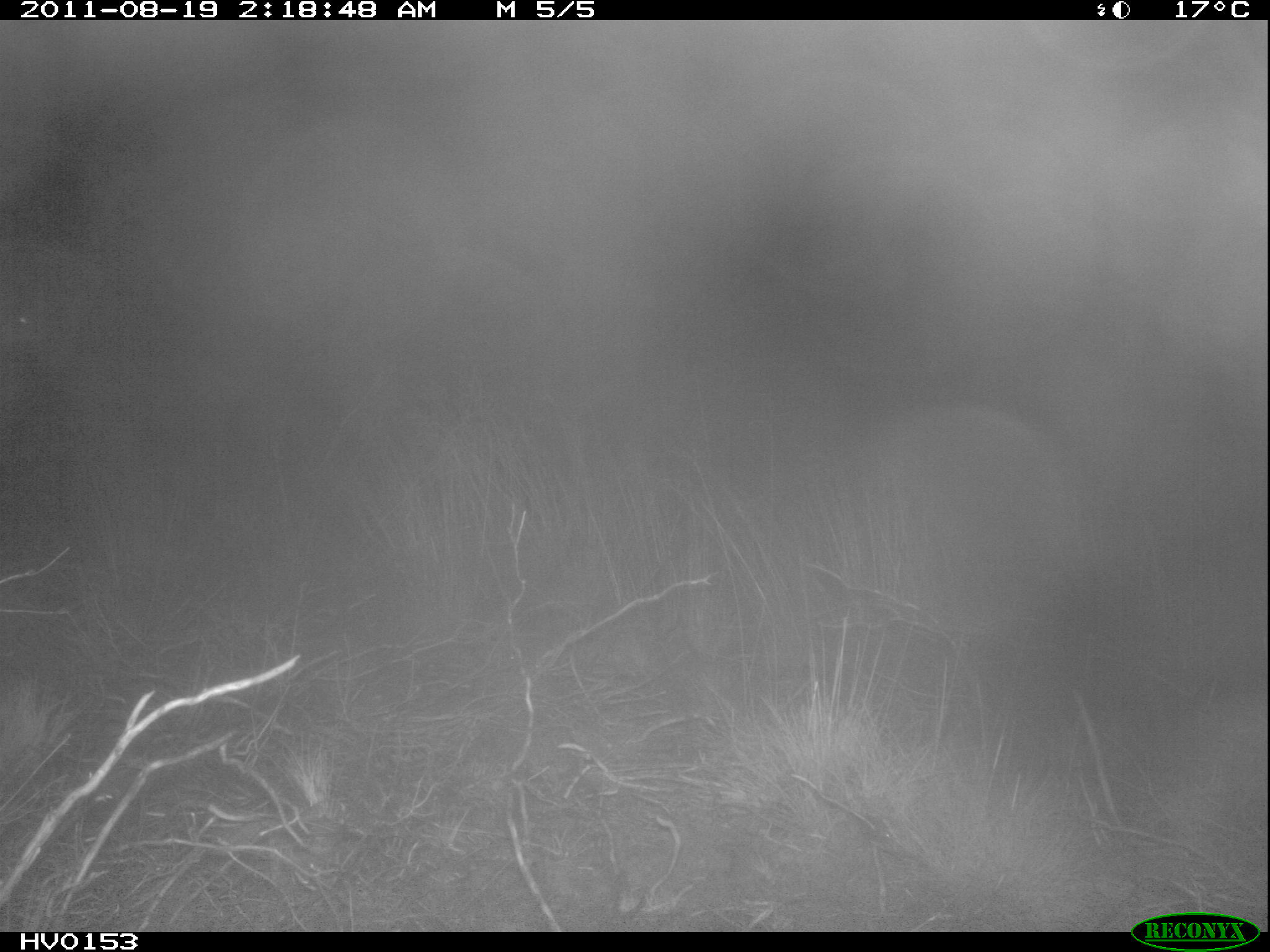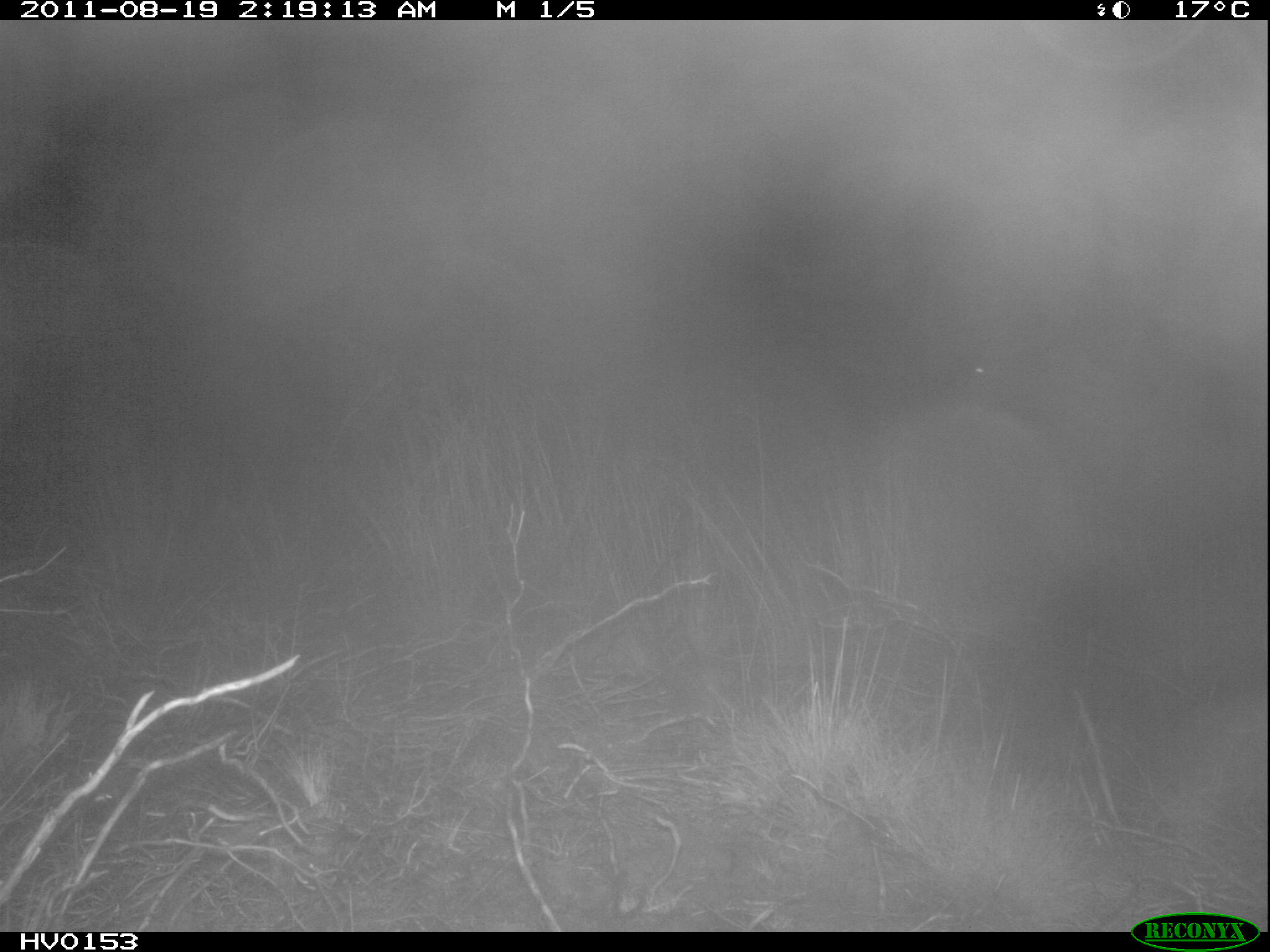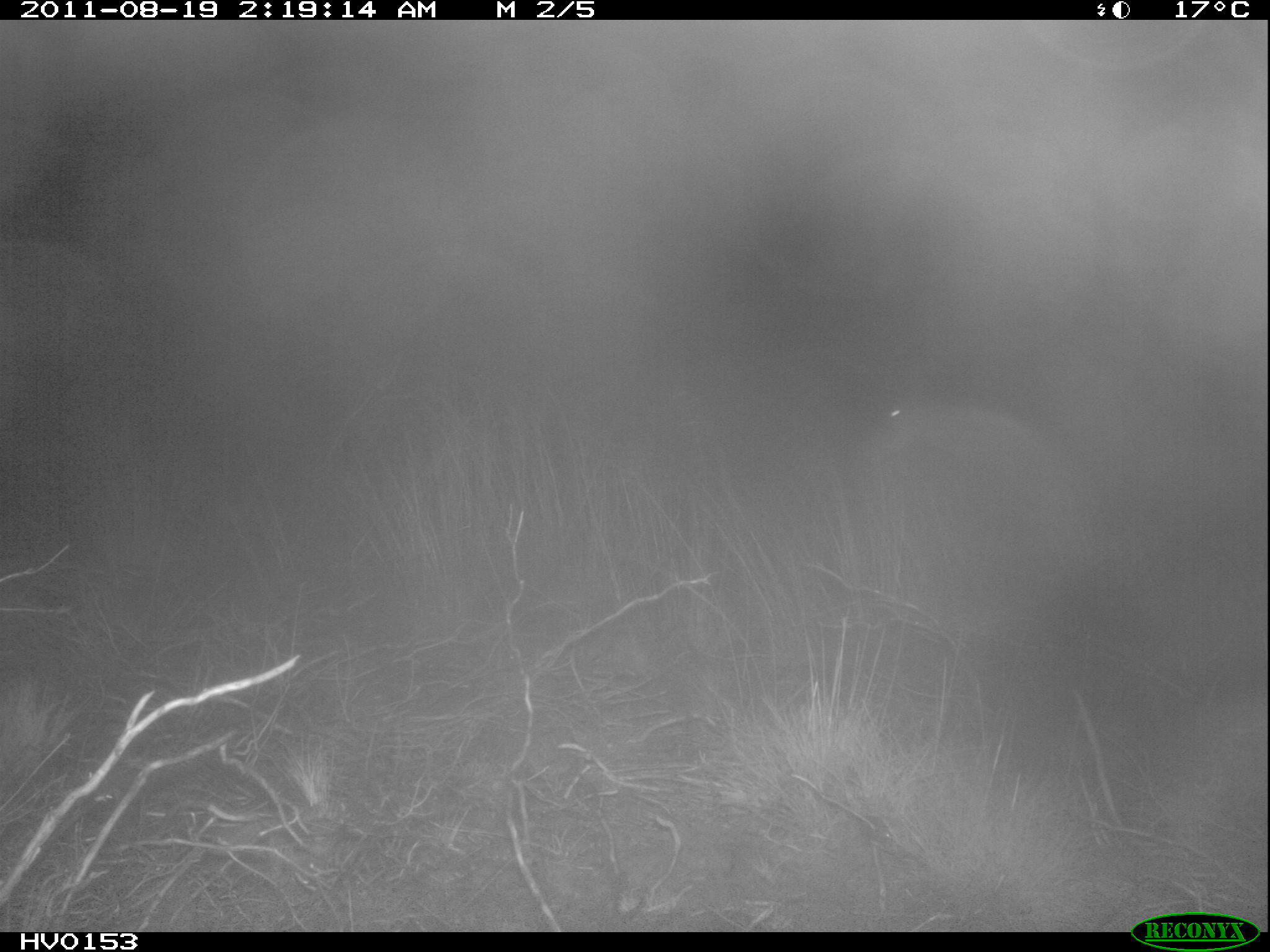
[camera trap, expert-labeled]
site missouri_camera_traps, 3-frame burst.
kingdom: Animalia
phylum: Chordata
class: Mammalia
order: Artiodactyla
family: Cervidae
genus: Capreolus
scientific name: Capreolus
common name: roe deer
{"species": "roe deer (Capreolus)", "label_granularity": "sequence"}